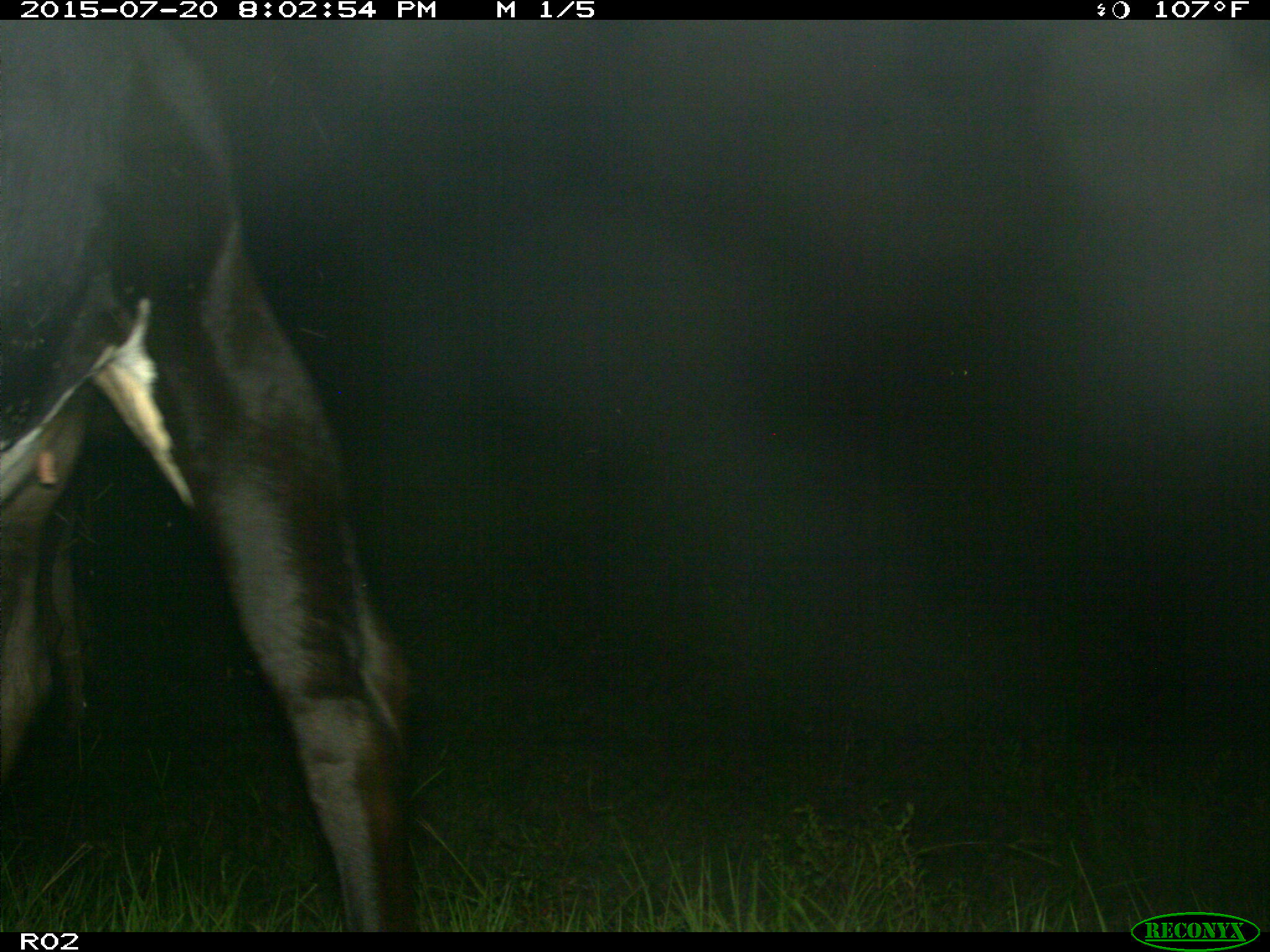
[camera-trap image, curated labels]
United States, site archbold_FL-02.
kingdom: Animalia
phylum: Chordata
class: Mammalia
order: Artiodactyla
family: Bovidae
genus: Bos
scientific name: Bos taurus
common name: domestic cow